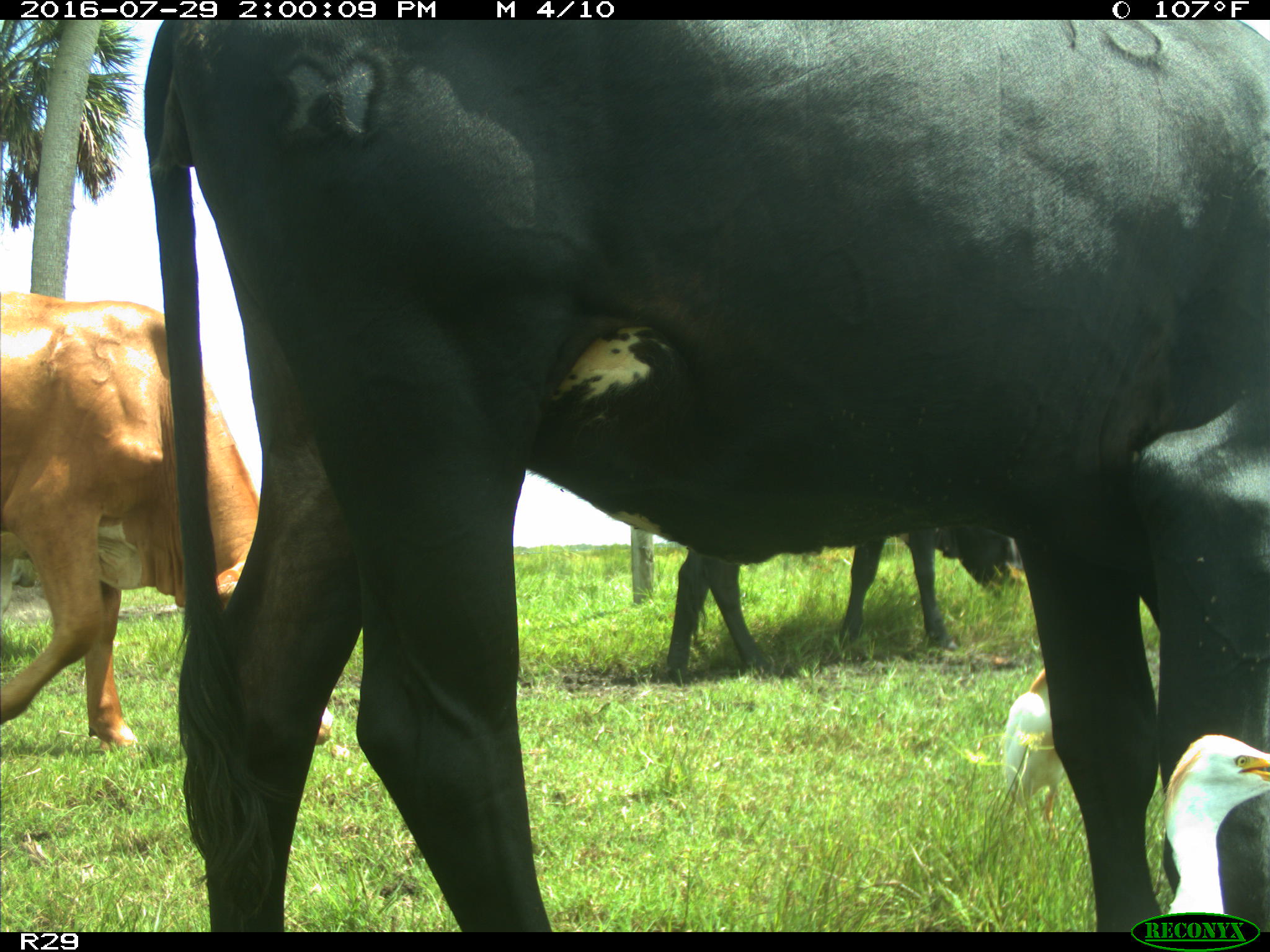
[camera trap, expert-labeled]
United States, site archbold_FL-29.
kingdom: Animalia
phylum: Chordata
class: Mammalia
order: Artiodactyla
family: Bovidae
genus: Bos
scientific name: Bos taurus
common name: domestic cow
Bos taurus (domestic cow).